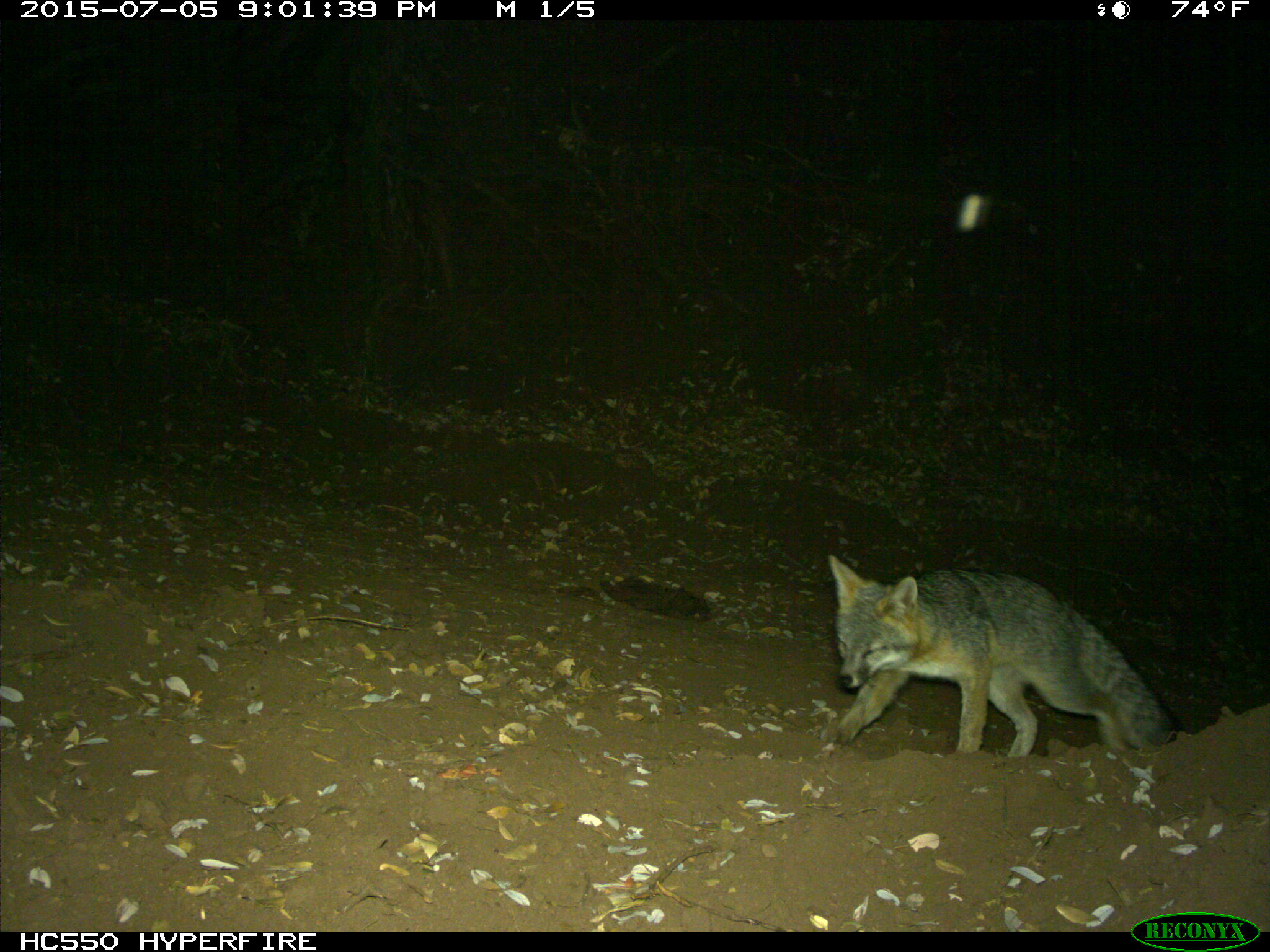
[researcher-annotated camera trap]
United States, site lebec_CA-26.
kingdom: Animalia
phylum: Chordata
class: Mammalia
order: Carnivora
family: Canidae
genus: Urocyon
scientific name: Urocyon cinereoargenteus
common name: gray fox